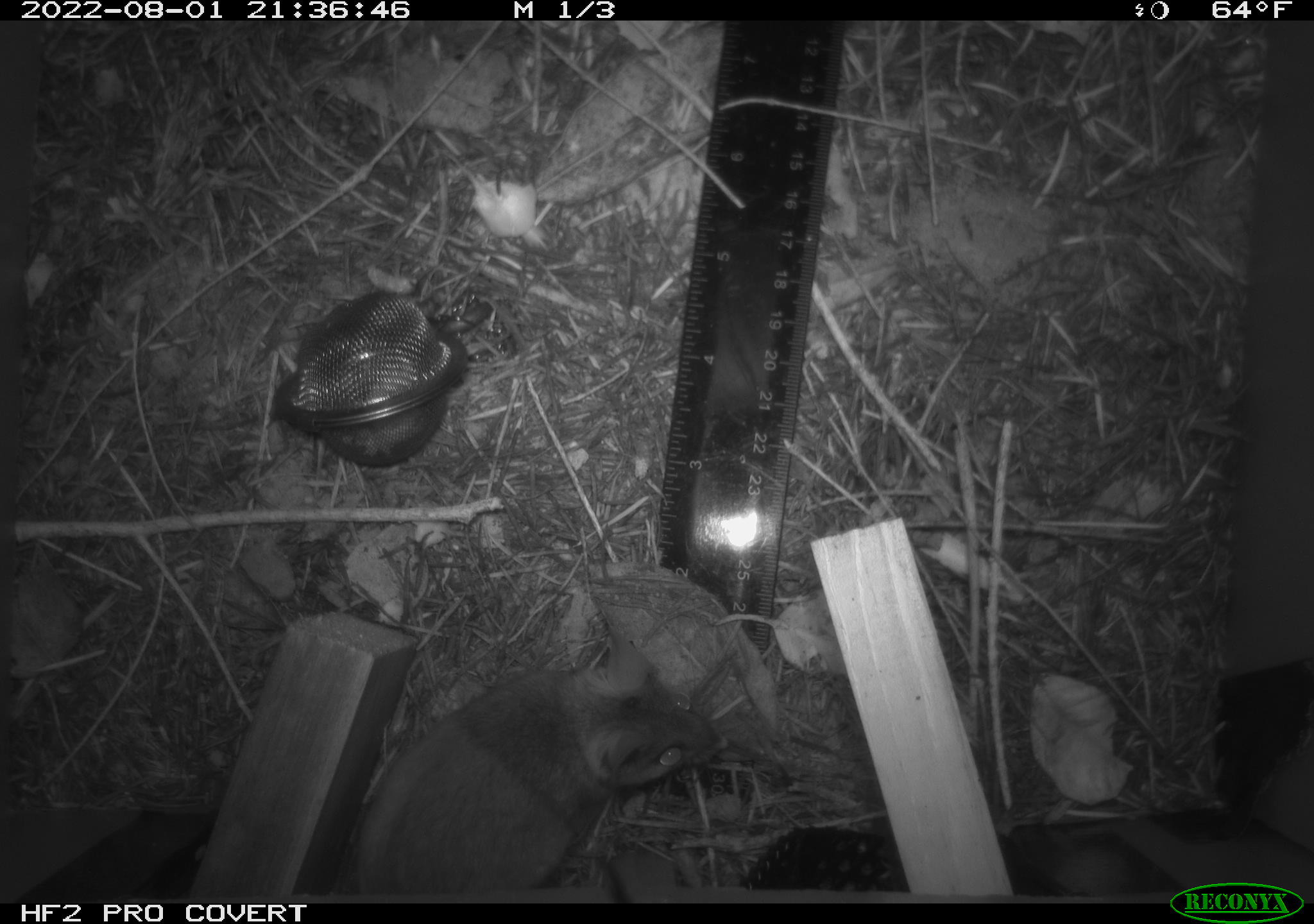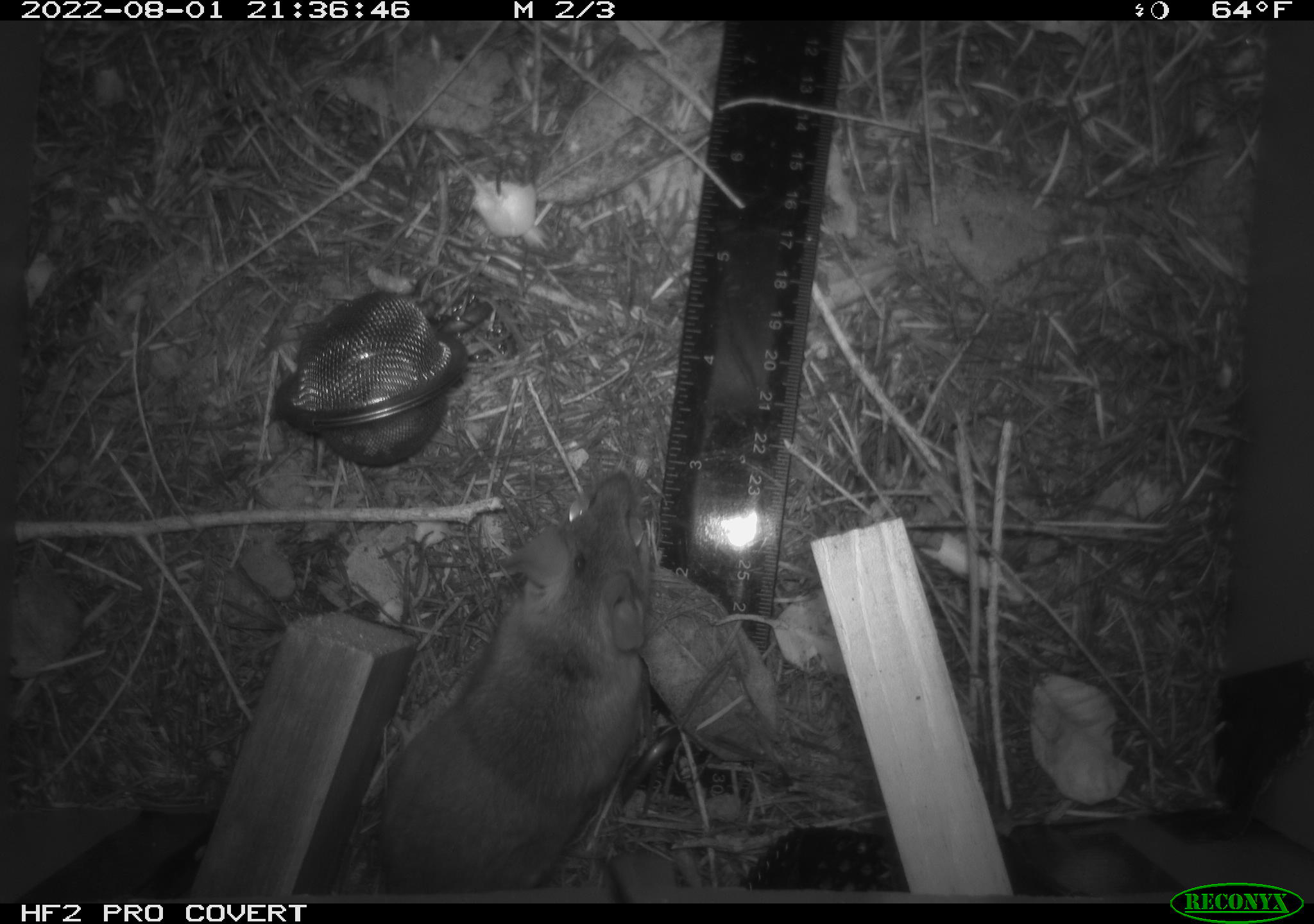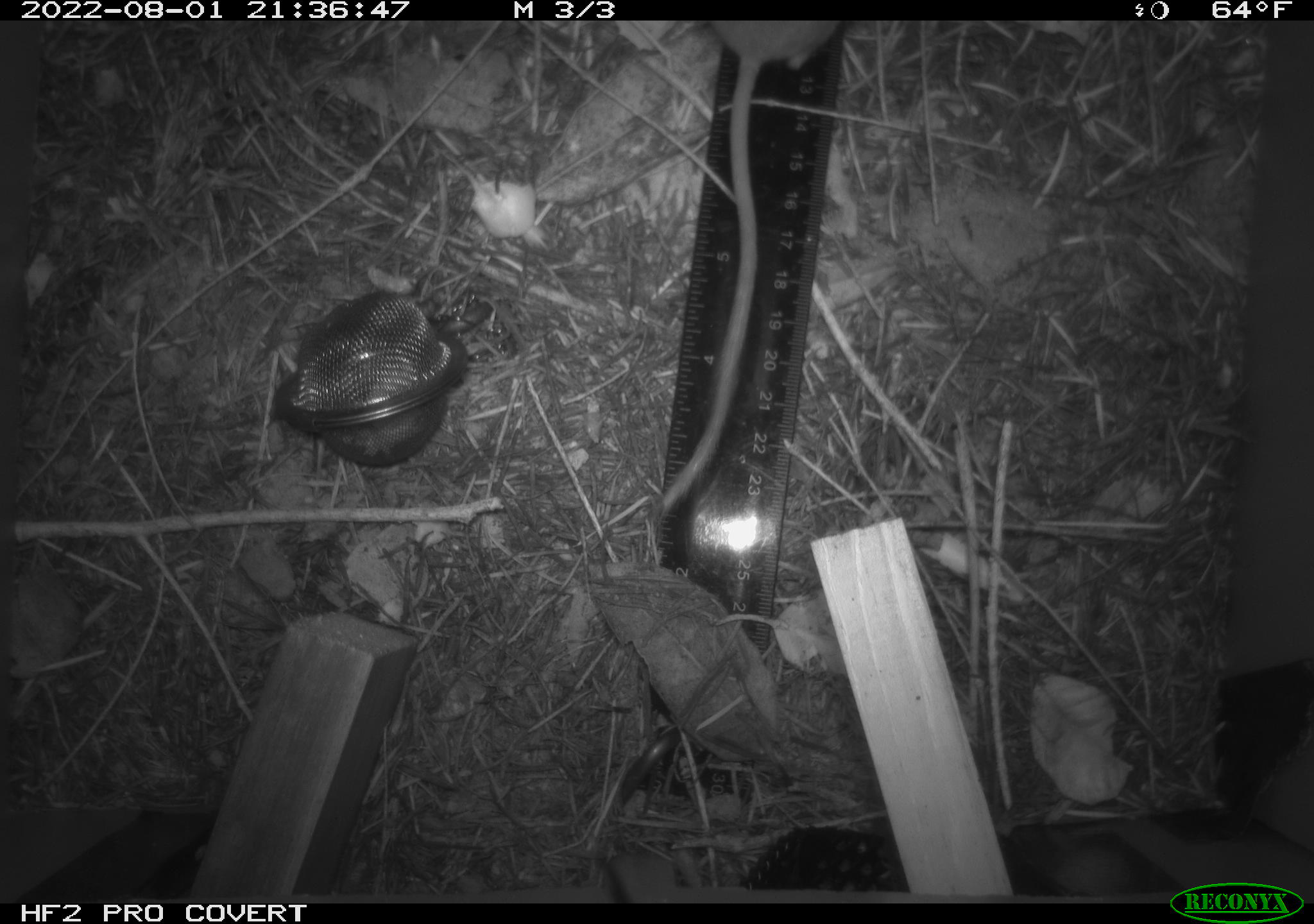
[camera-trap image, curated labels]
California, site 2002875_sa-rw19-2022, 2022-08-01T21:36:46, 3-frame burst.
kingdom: Animalia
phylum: Chordata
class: Mammalia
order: Rodentia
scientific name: Rodentia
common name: mouse species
Mouse species (Rodentia).